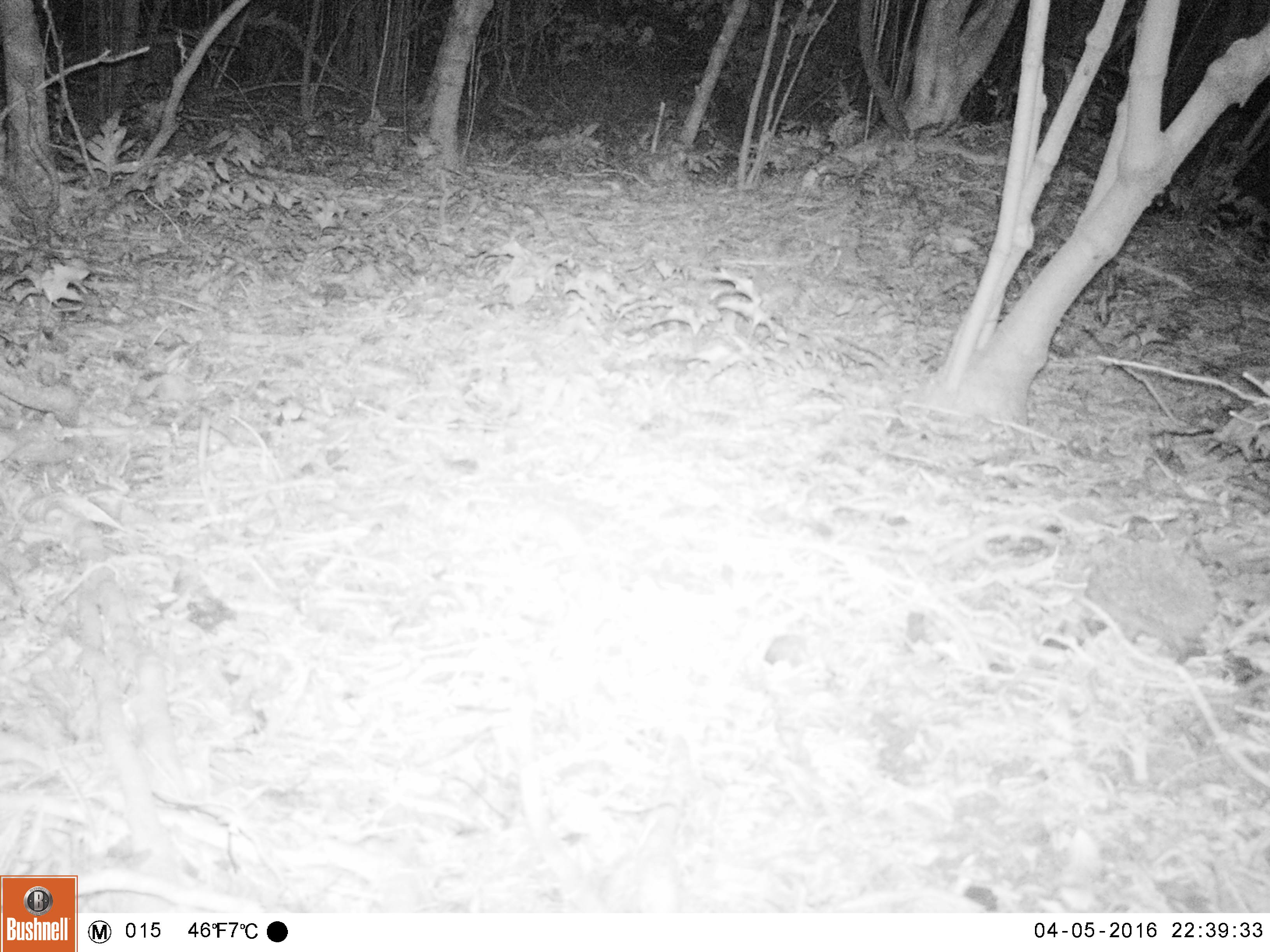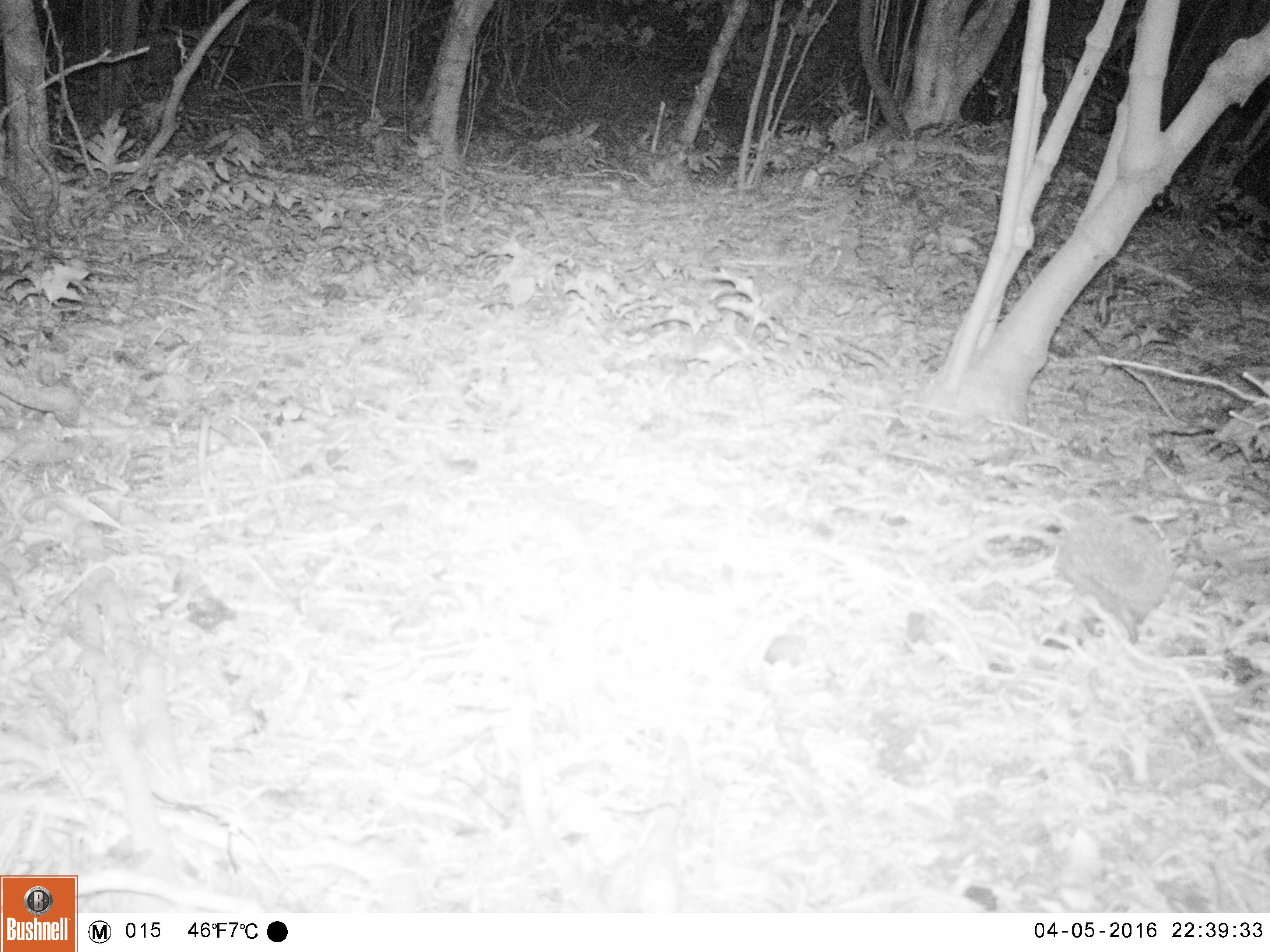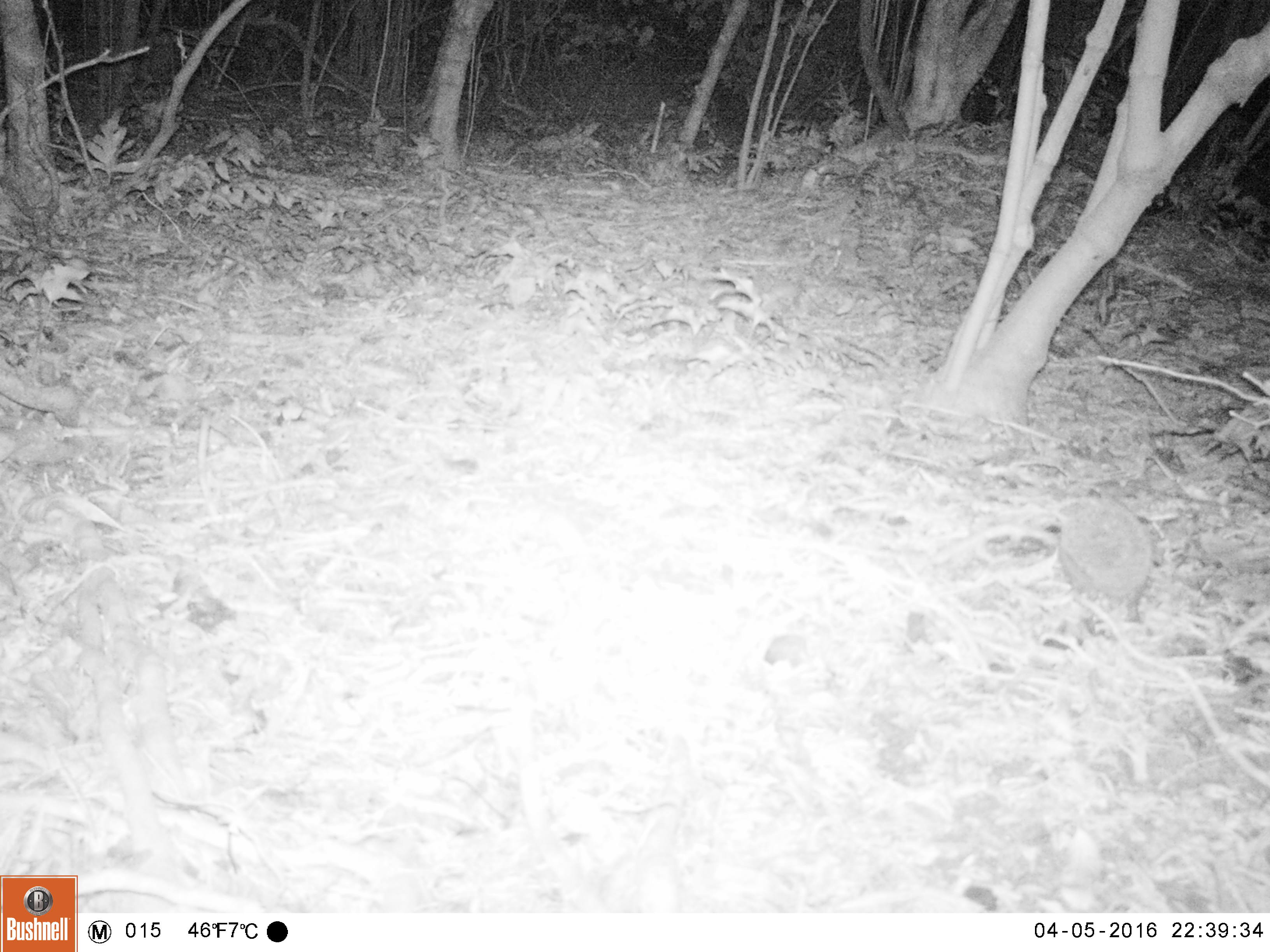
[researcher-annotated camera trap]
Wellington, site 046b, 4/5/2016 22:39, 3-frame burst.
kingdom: Animalia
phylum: Chordata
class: Mammalia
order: Eulipotyphla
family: Erinaceidae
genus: Erinaceus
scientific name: Erinaceus europaeus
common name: hedgehog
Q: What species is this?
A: Hedgehog (Erinaceus europaeus).